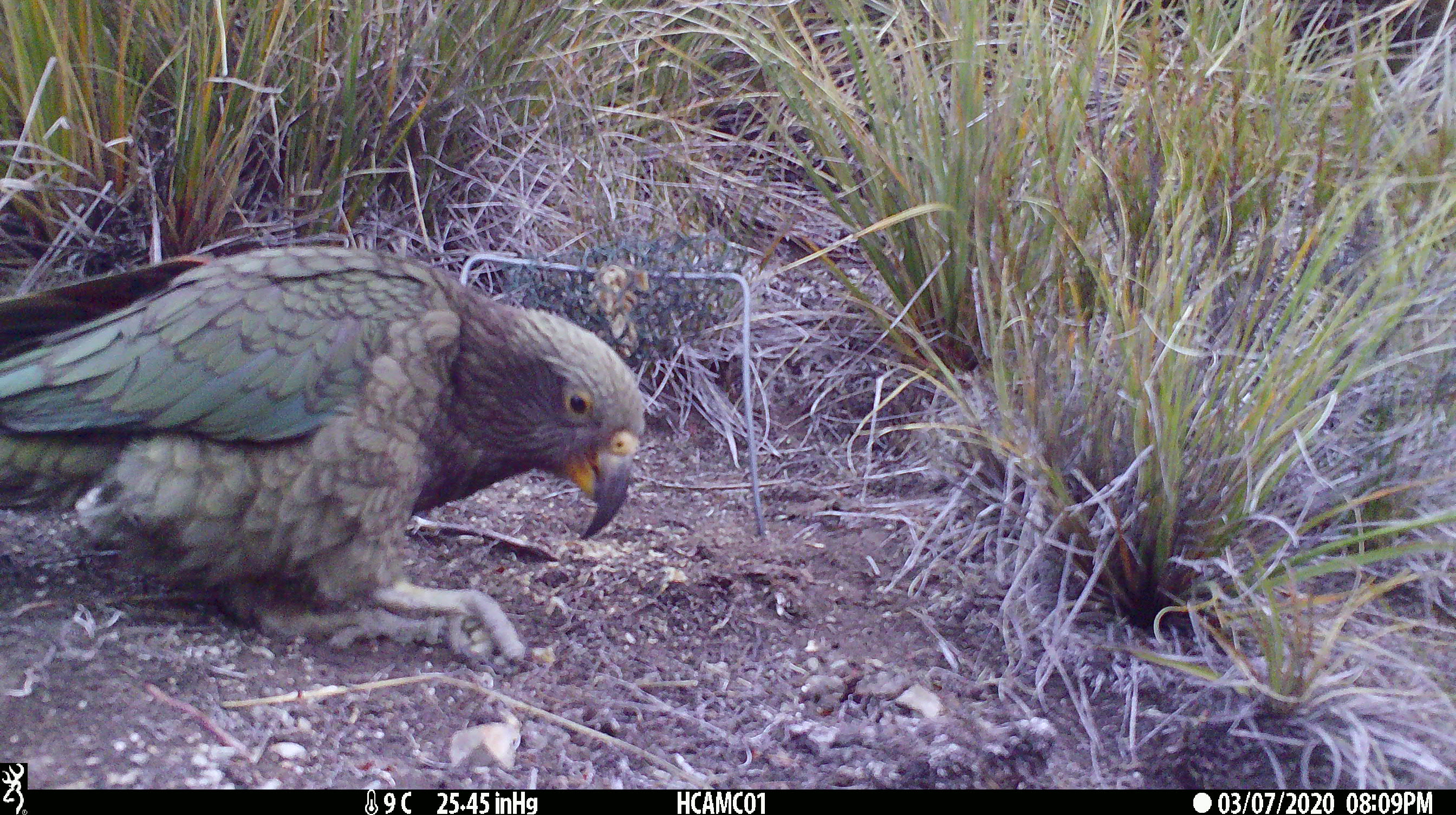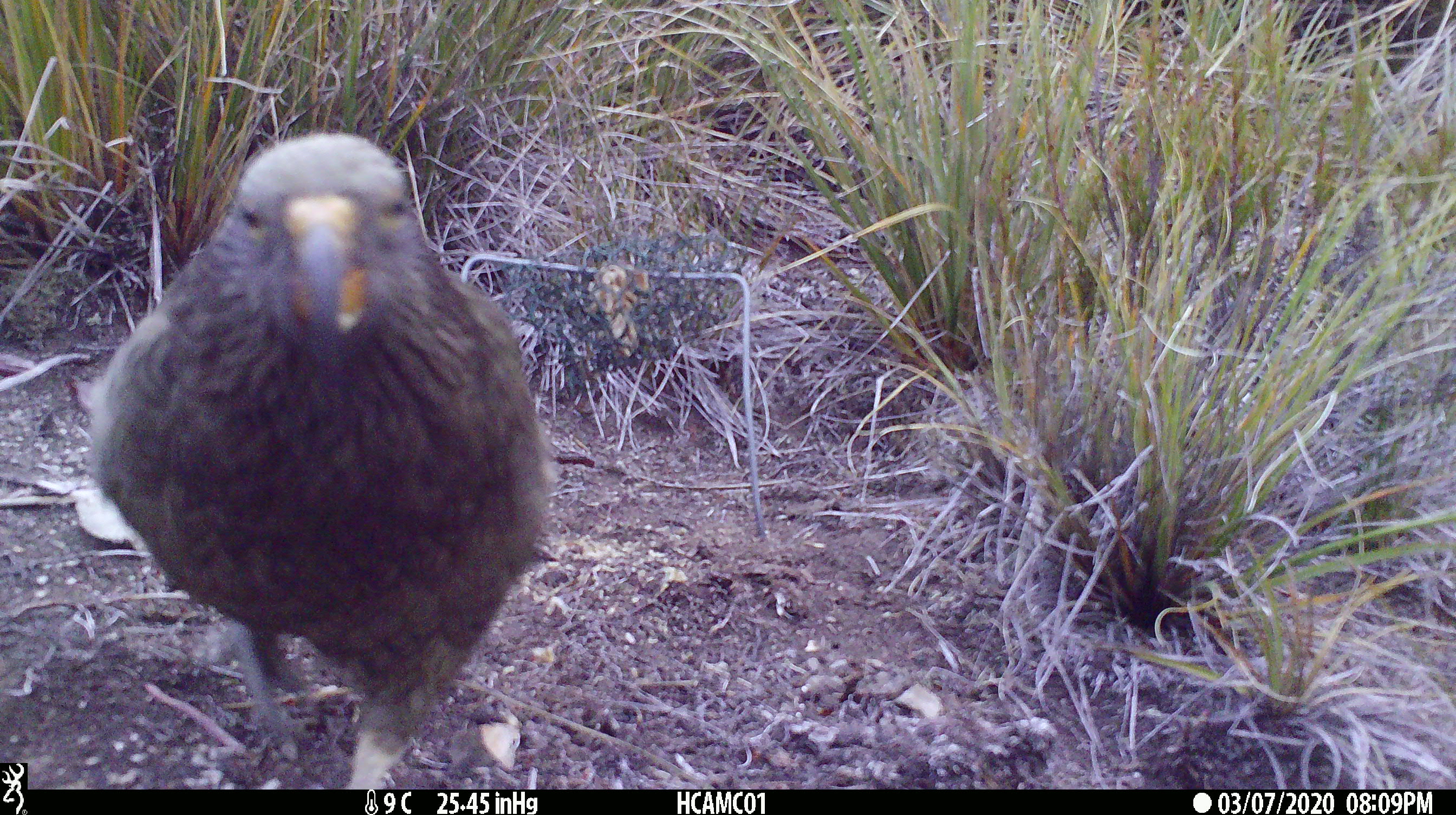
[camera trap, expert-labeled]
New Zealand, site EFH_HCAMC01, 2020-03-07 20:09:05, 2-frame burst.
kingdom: Animalia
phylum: Chordata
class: Aves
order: Psittaciformes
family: Strigopidae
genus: Nestor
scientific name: Nestor notabilis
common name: kea